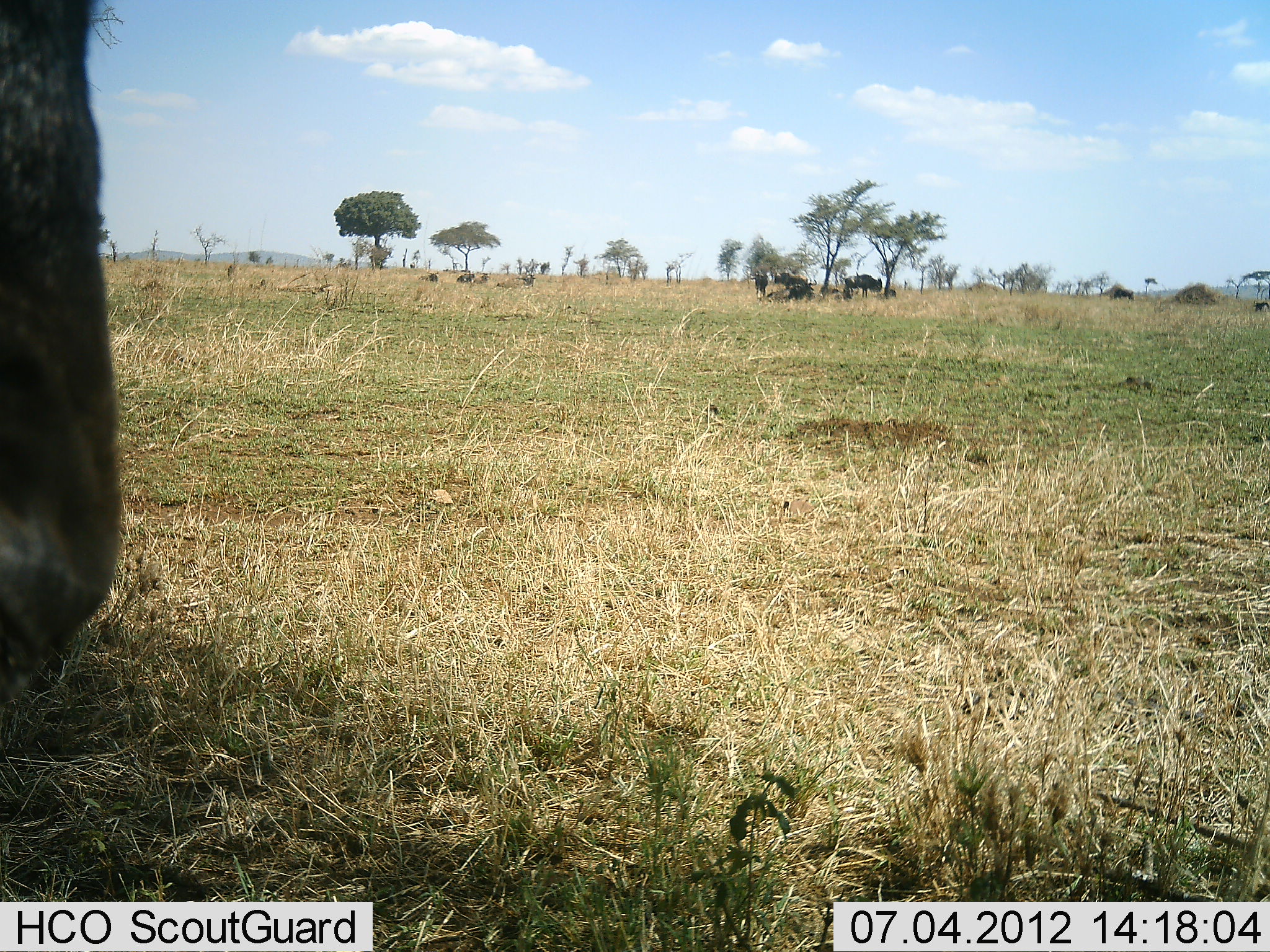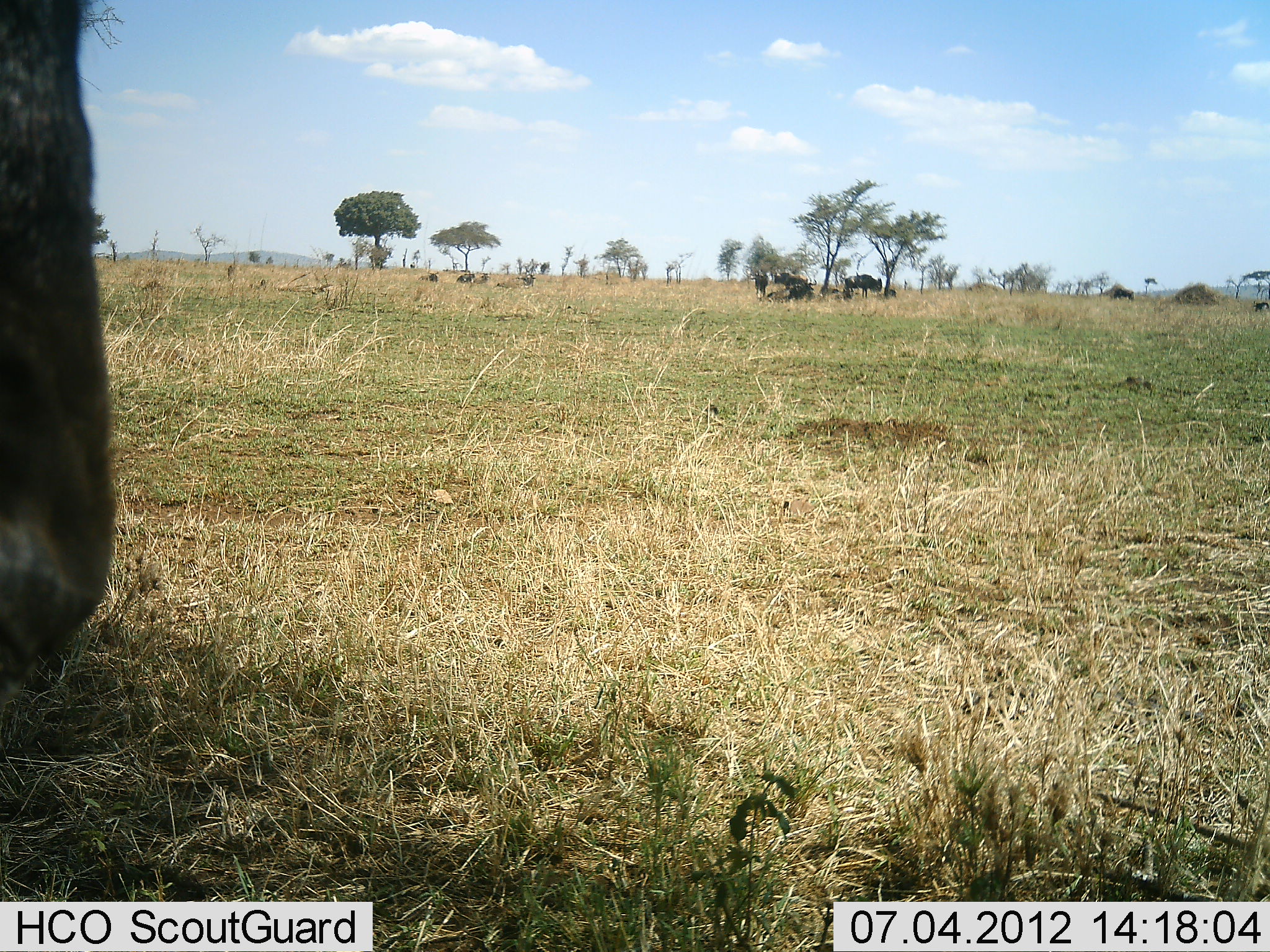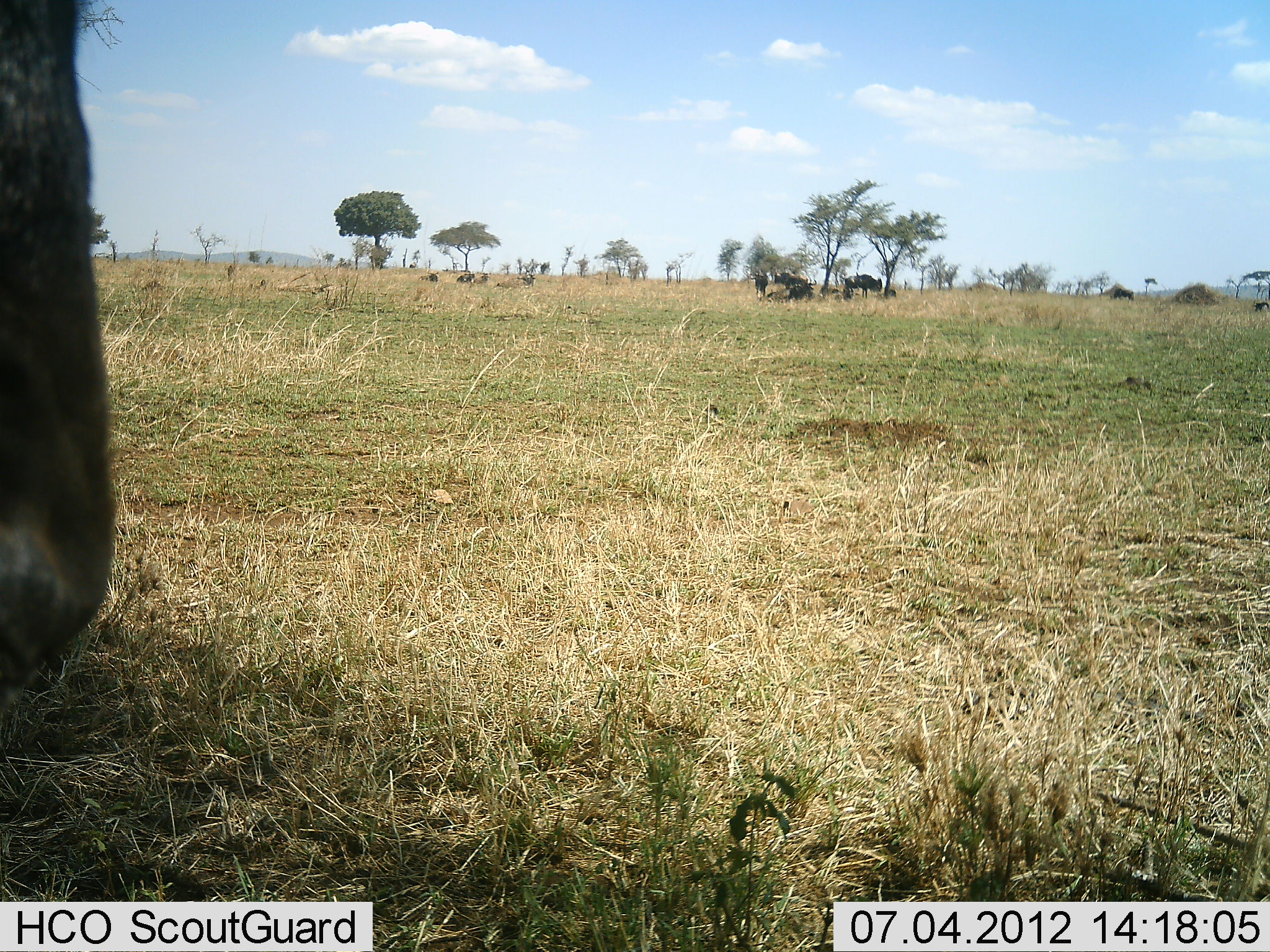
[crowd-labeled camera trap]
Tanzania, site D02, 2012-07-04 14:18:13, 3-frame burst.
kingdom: Animalia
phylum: Chordata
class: Mammalia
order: Artiodactyla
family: Bovidae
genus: Connochaetes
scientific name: Connochaetes taurinus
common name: blue wildebeest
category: wildebeest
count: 11-50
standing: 100%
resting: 90%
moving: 0%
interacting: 0%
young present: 10%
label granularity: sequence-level